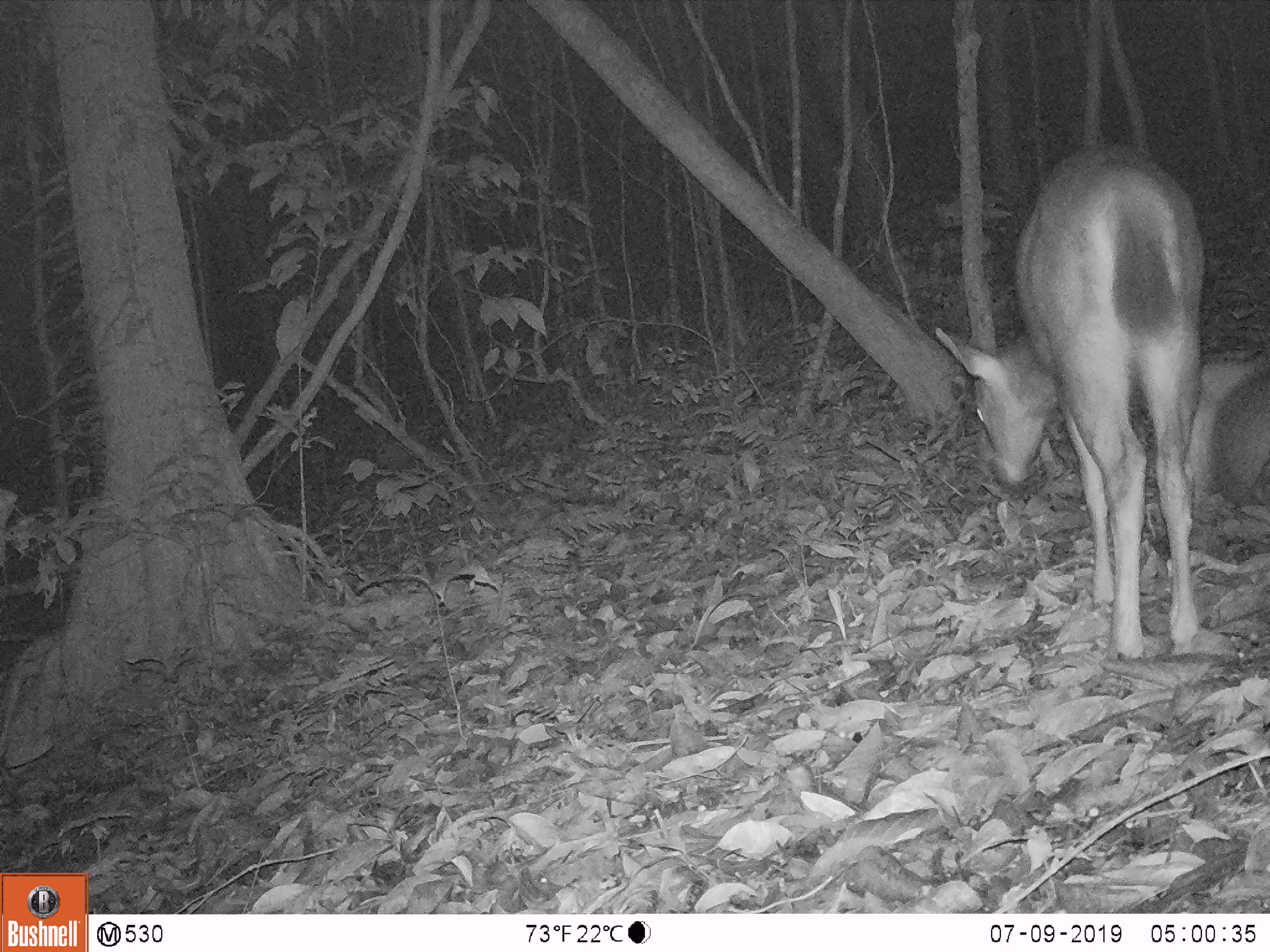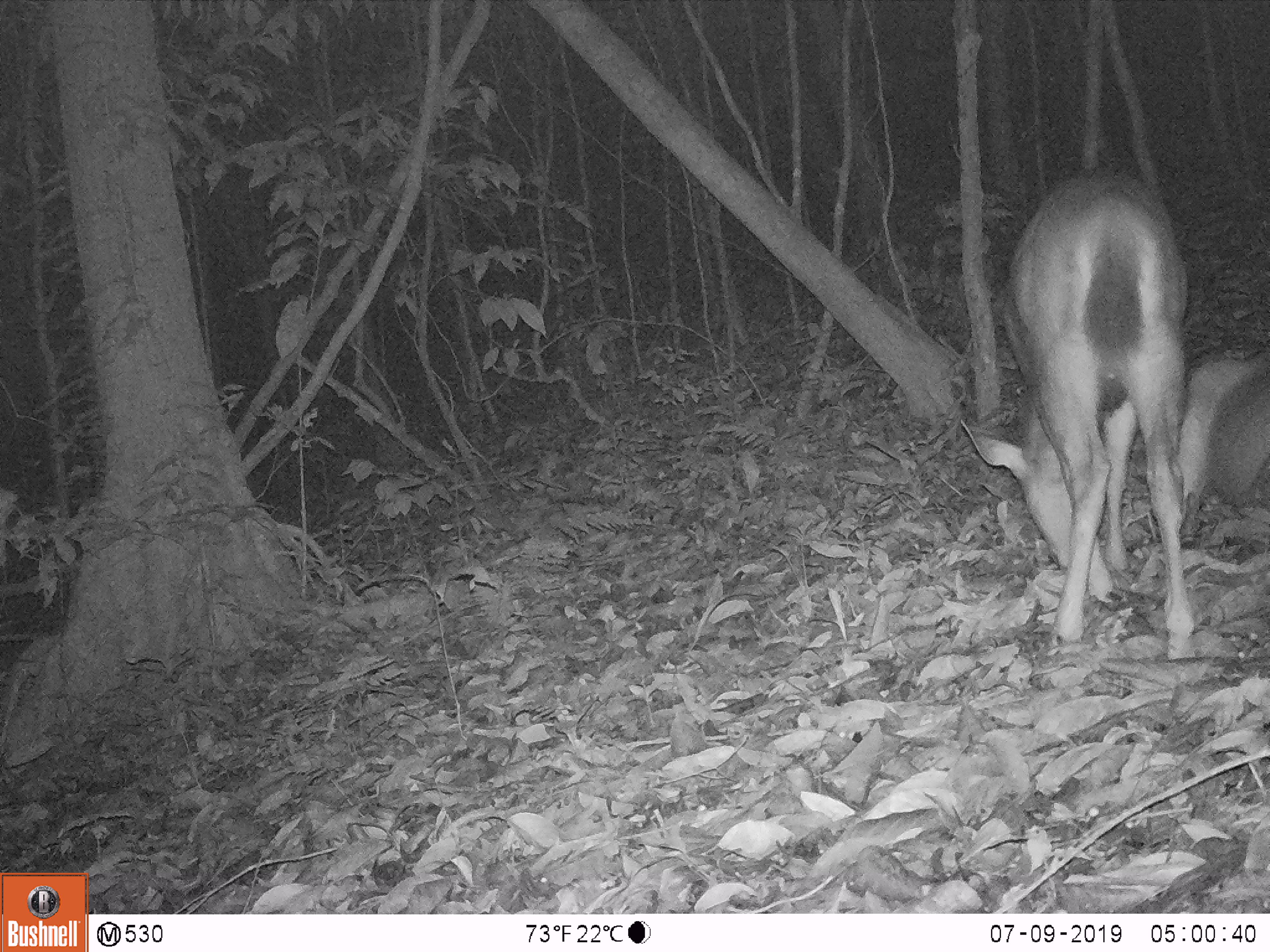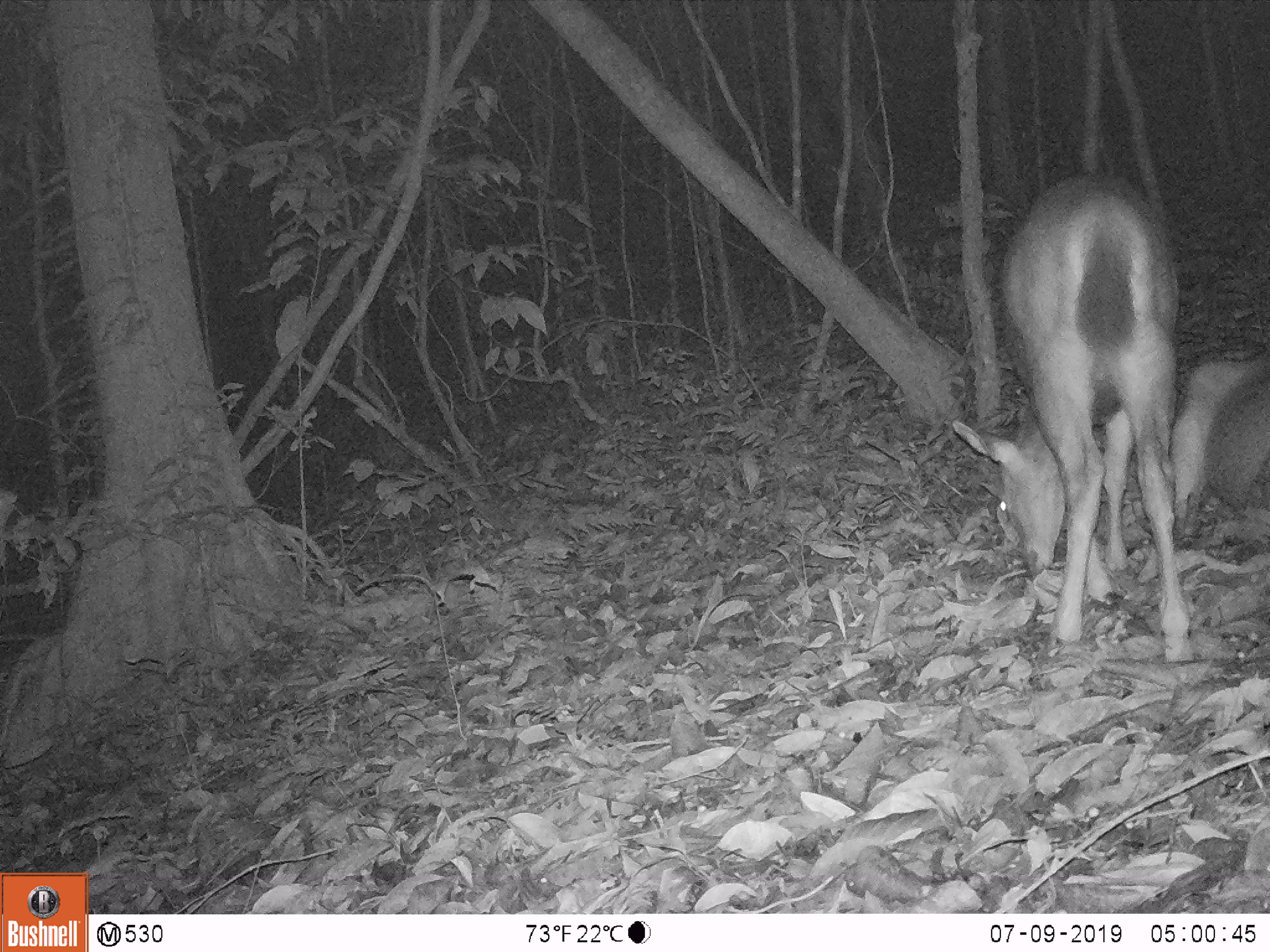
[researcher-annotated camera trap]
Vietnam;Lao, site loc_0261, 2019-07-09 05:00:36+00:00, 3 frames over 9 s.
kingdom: Animalia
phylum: Chordata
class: Mammalia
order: Artiodactyla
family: Cervidae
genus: Rusa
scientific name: Rusa unicolor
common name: sambar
Sambar (Rusa unicolor). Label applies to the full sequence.